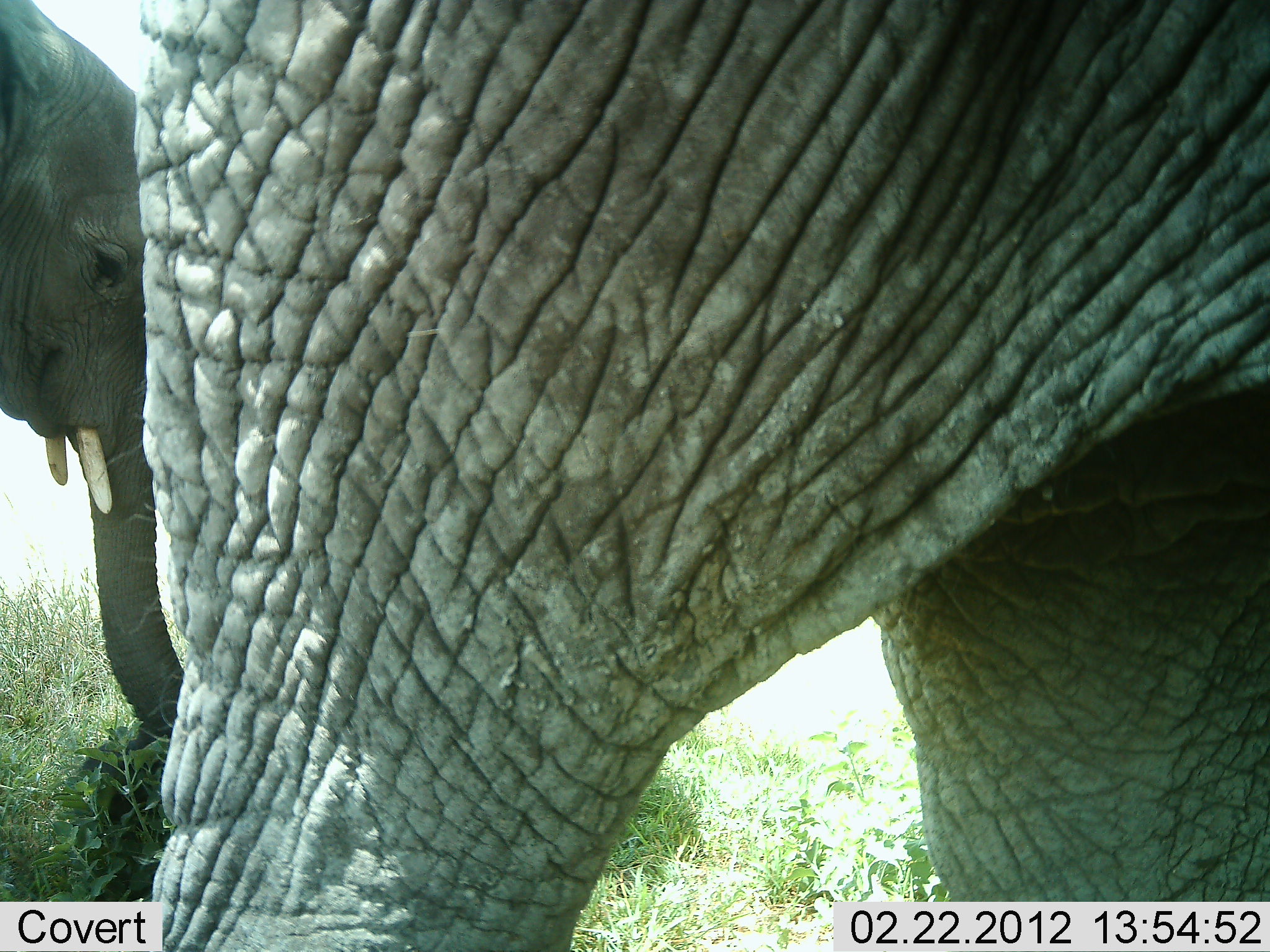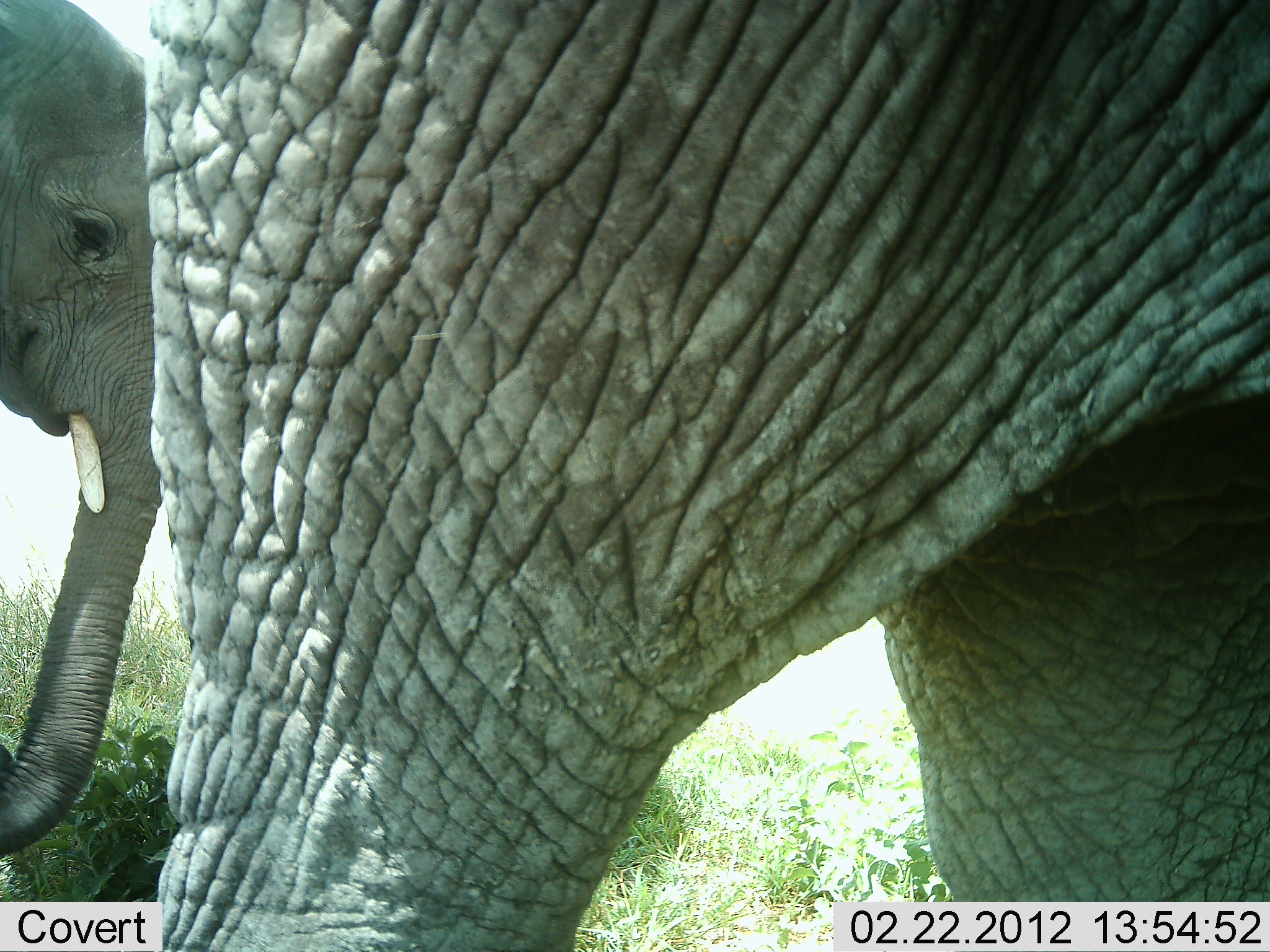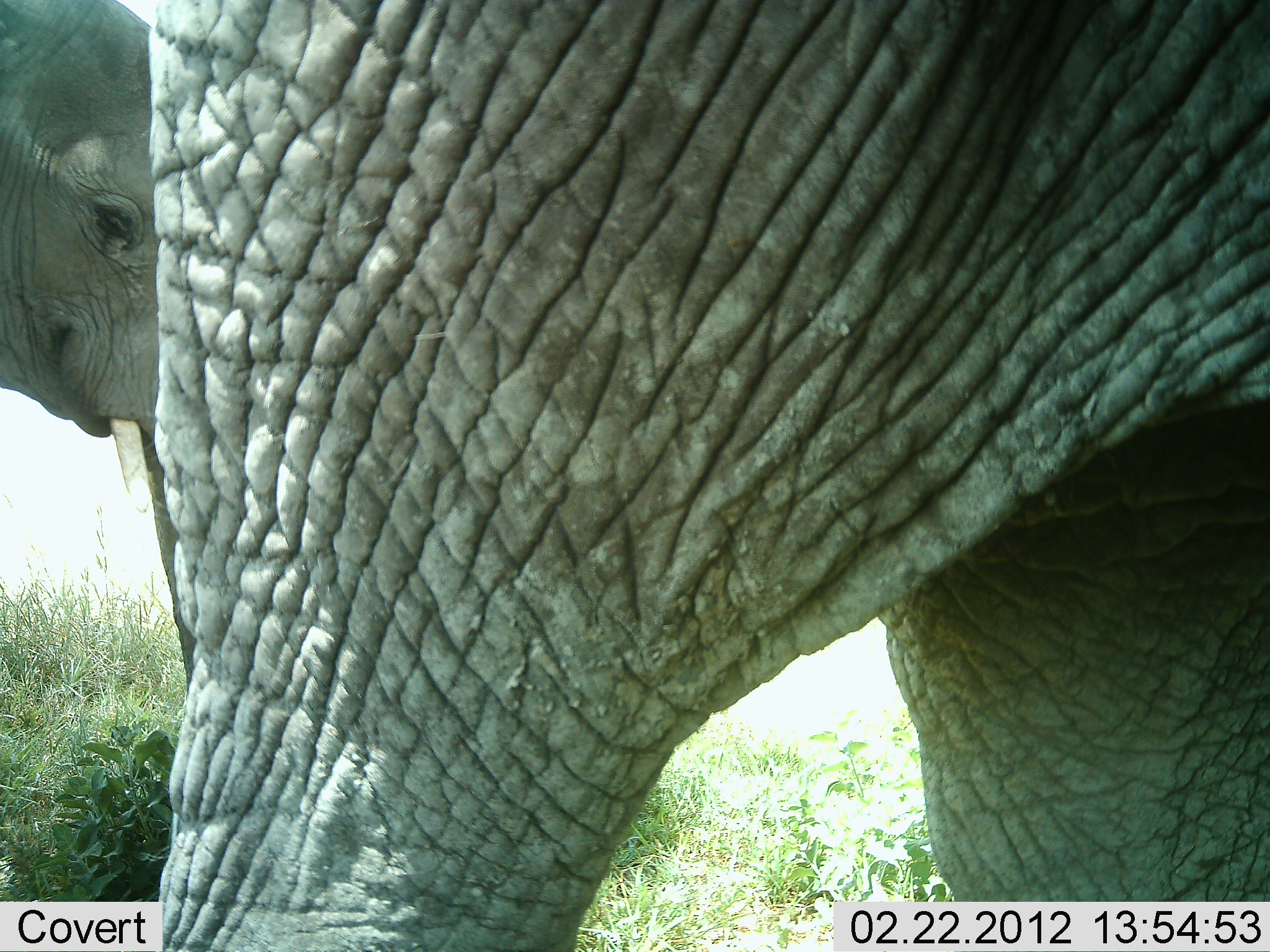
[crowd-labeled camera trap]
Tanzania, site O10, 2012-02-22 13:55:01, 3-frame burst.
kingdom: Animalia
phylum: Chordata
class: Mammalia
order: Proboscidea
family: Elephantidae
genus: Loxodonta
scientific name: Loxodonta africana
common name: african bush elephant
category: elephant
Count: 2.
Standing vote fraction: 76%.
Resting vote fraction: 0%.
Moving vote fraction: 12%.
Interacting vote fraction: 3%.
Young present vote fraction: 30%.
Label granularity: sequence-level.